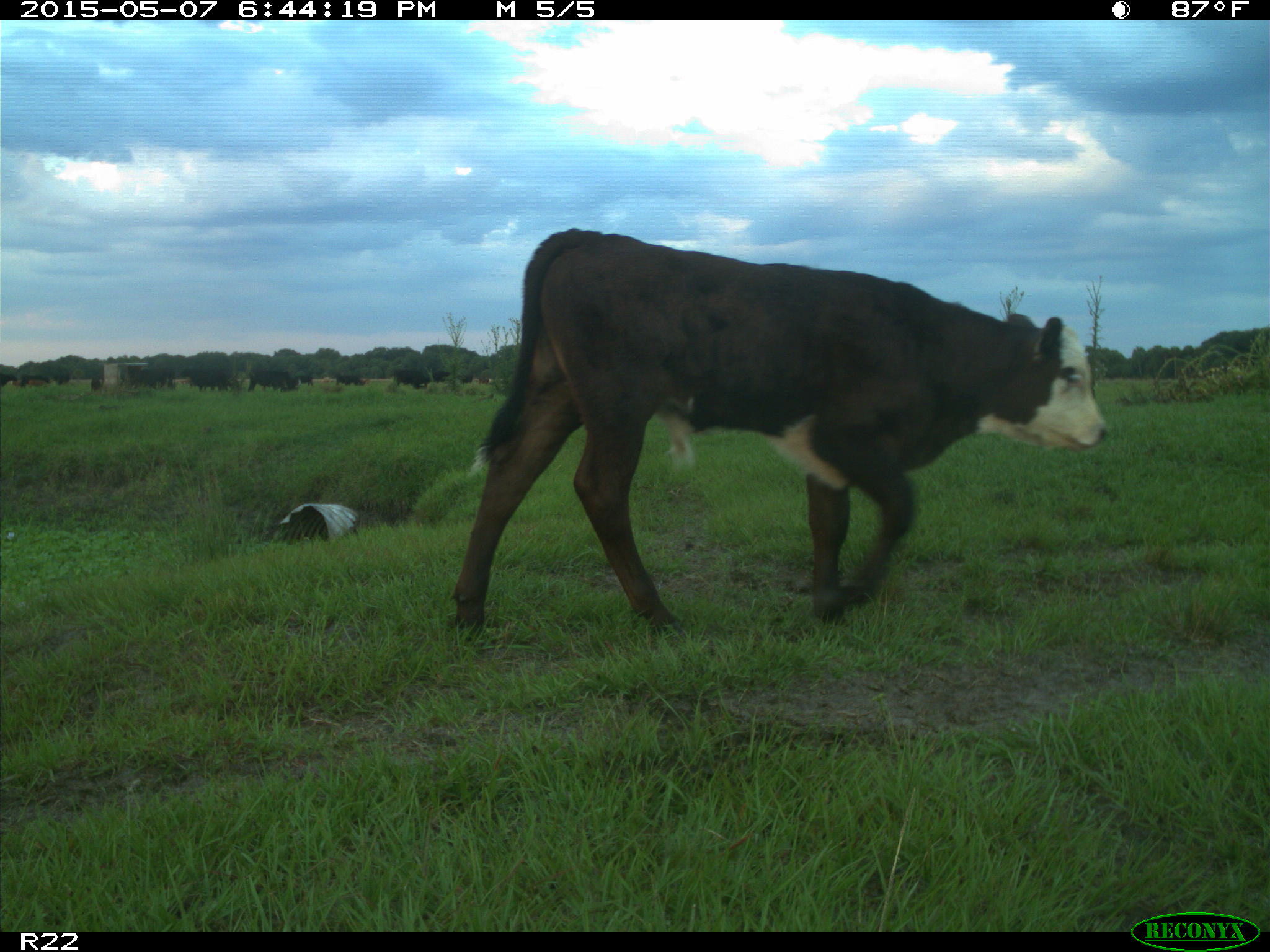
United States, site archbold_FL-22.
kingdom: Animalia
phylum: Chordata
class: Mammalia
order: Artiodactyla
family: Bovidae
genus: Bos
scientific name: Bos taurus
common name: domestic cow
Bos taurus (domestic cow).